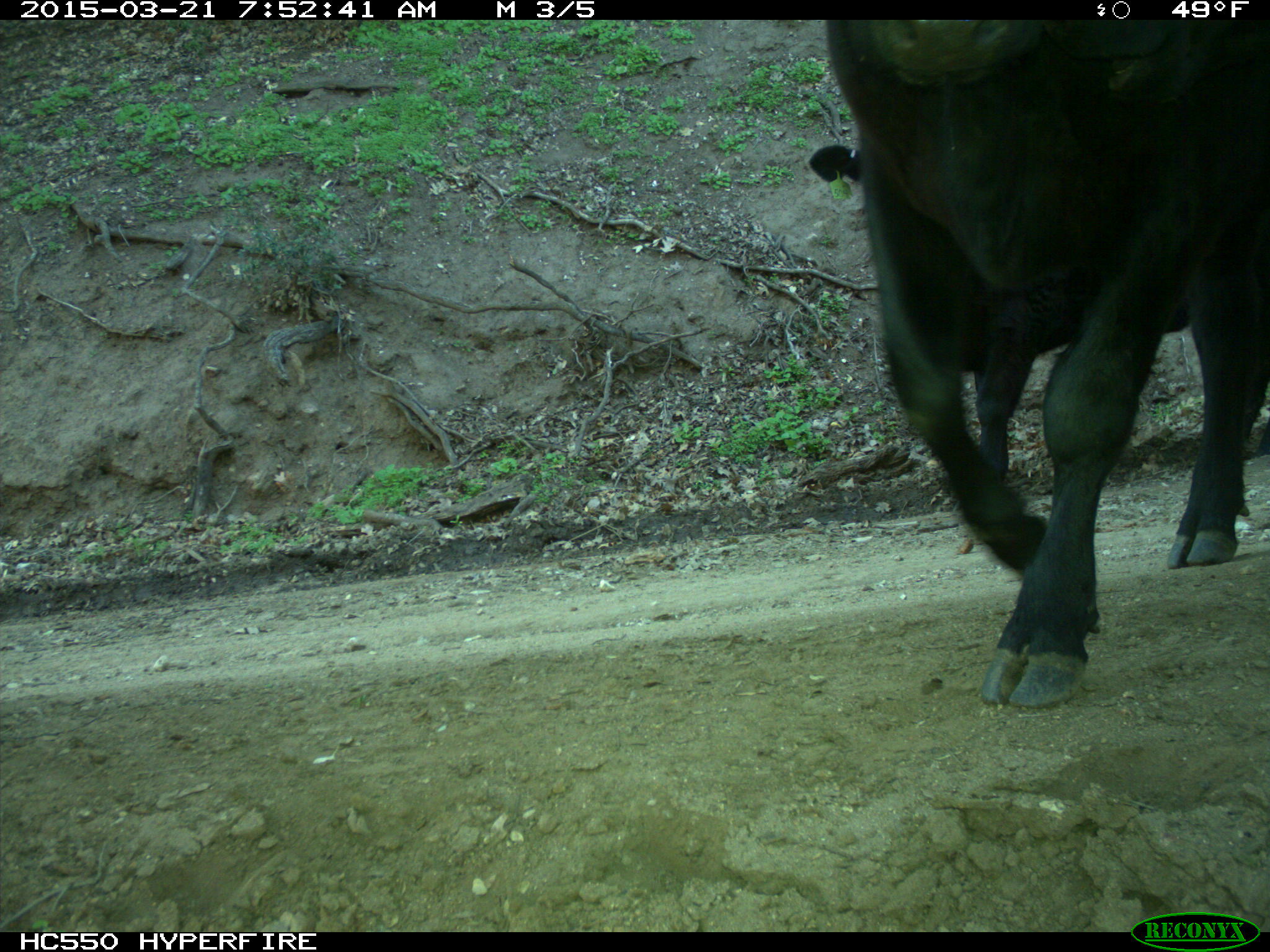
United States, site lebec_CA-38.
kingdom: Animalia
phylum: Chordata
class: Mammalia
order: Artiodactyla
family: Bovidae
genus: Bos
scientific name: Bos taurus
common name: domestic cow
Bos taurus (domestic cow).